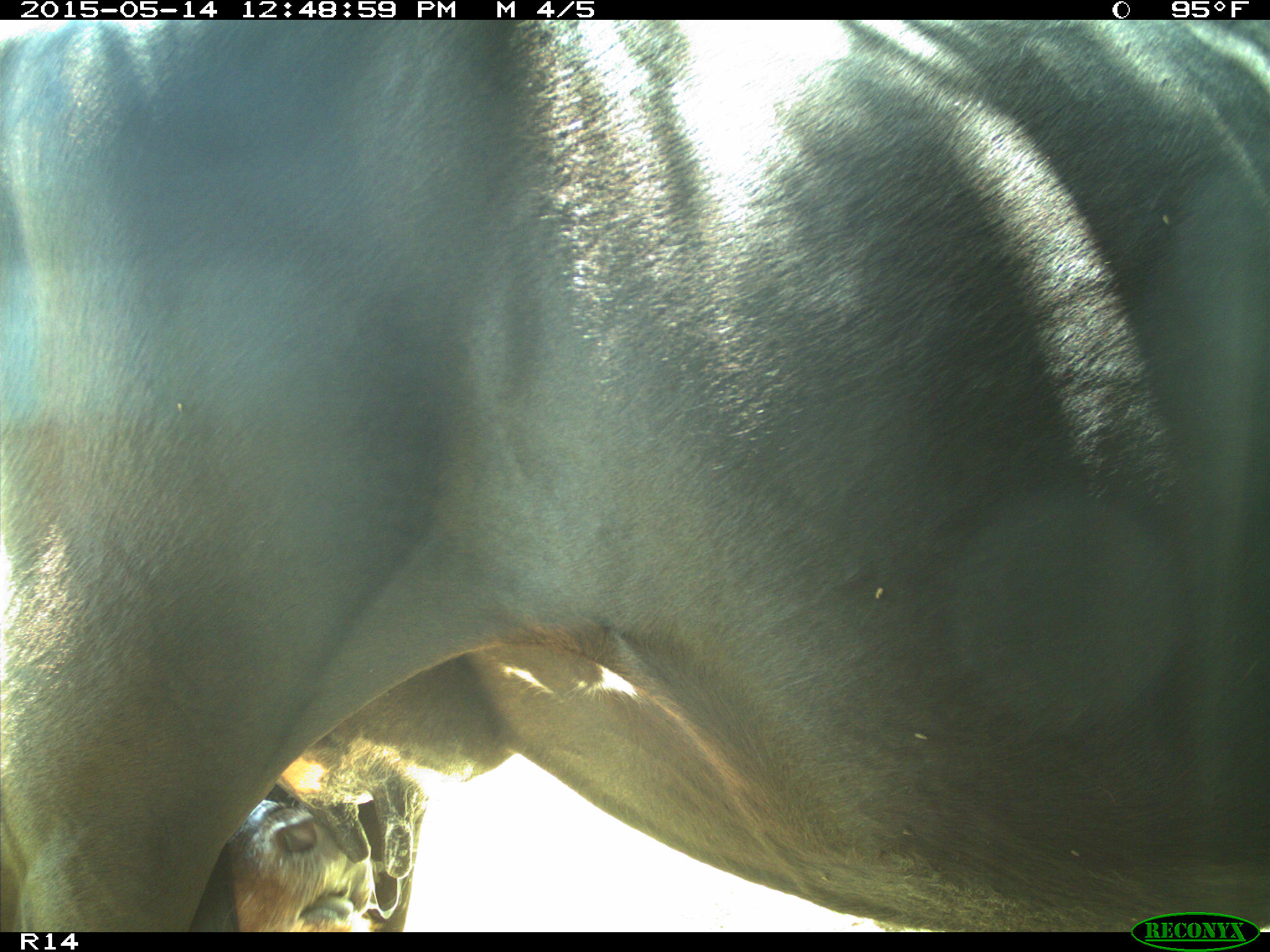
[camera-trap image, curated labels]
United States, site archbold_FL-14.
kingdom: Animalia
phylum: Chordata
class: Mammalia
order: Artiodactyla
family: Bovidae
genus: Bos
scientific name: Bos taurus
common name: domestic cow